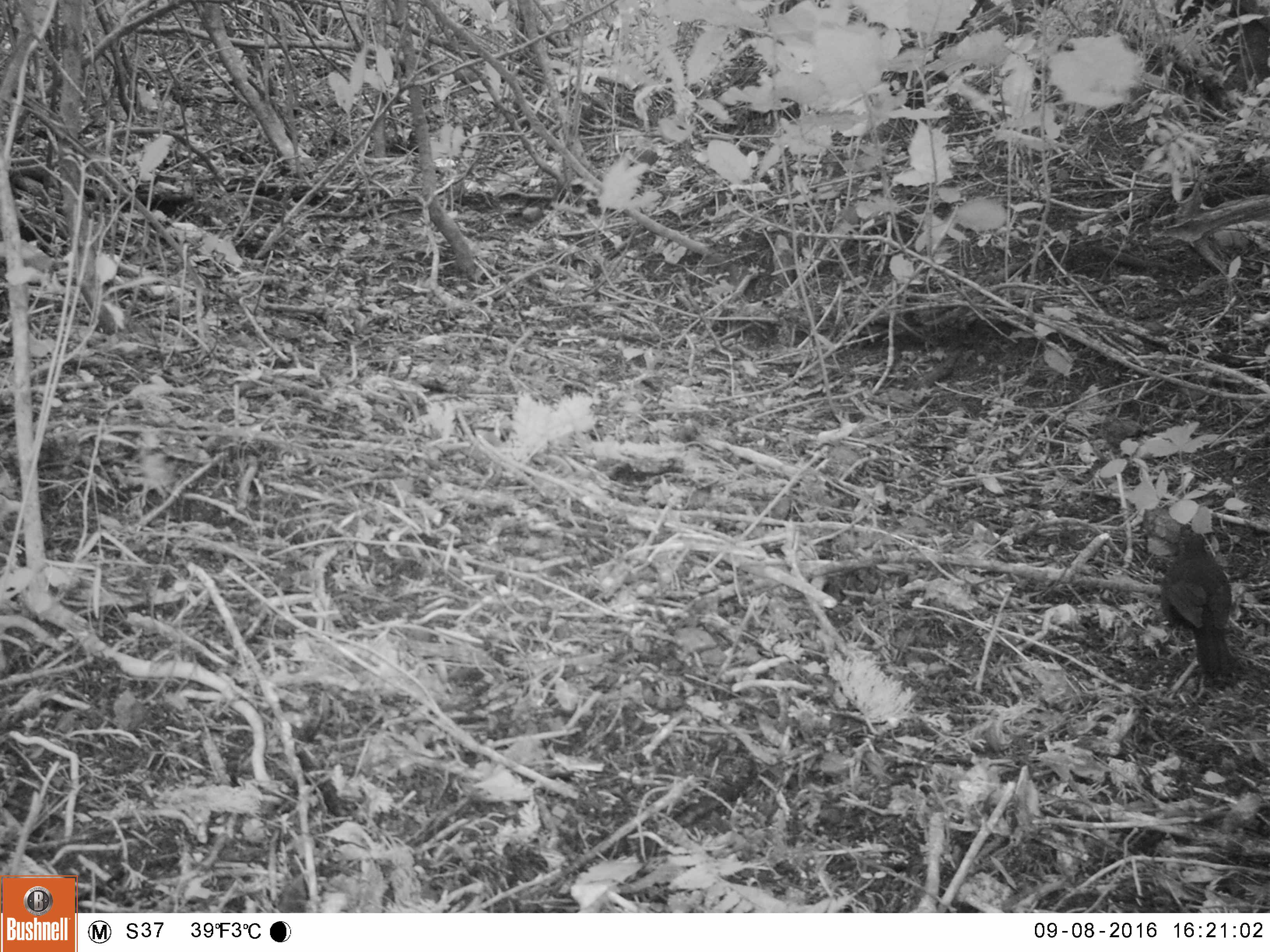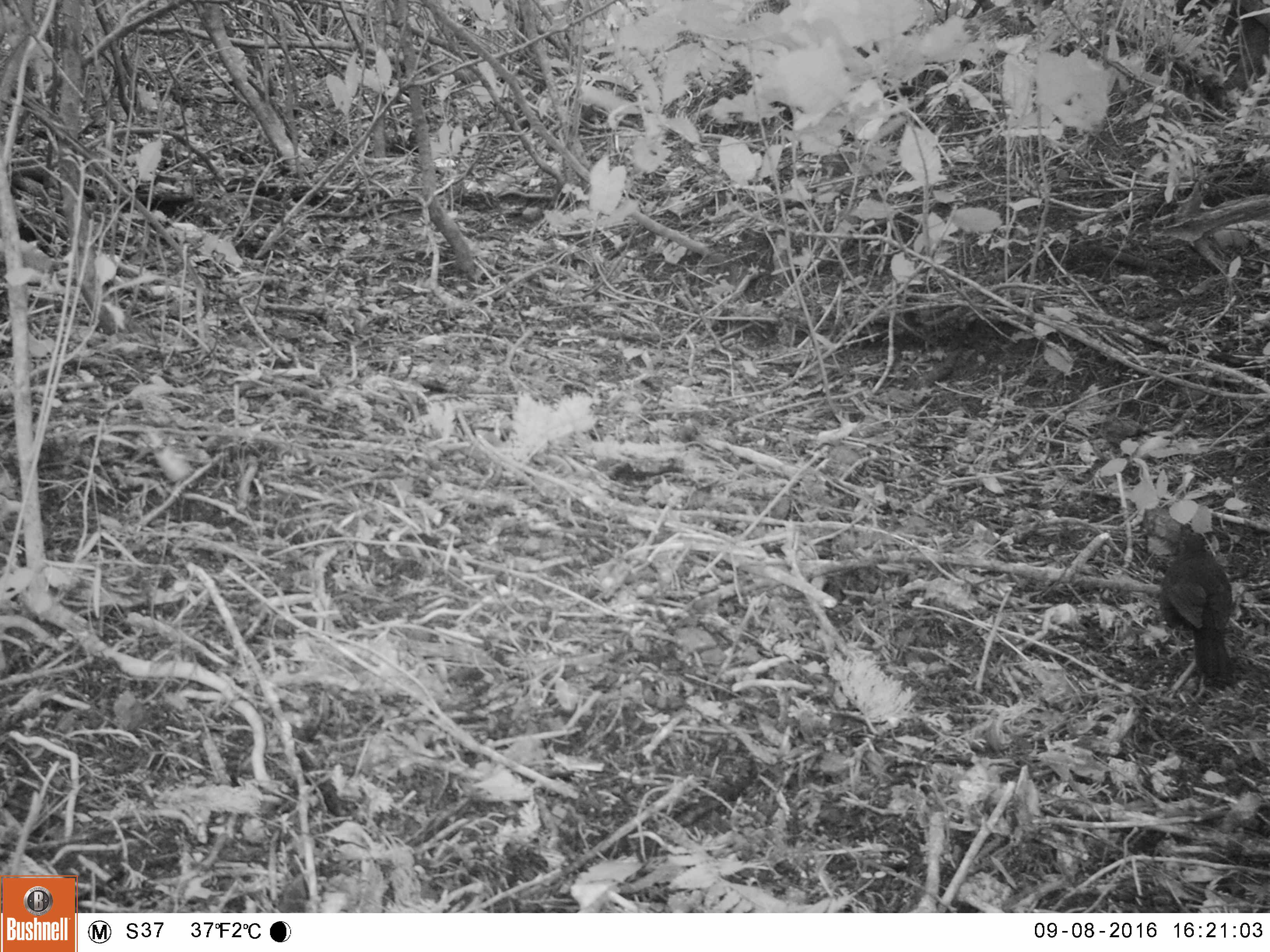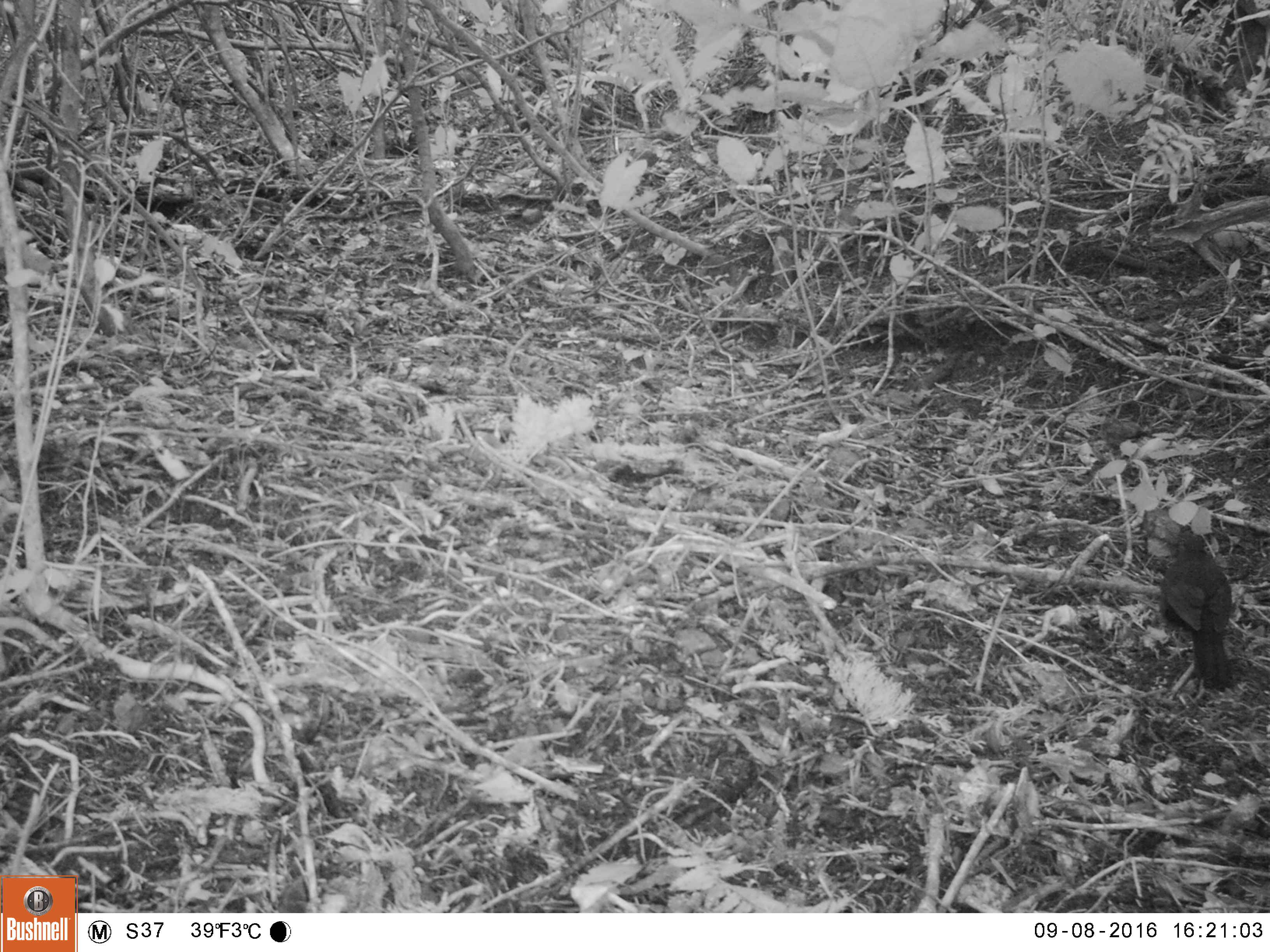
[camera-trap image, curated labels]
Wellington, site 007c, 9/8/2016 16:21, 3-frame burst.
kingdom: Animalia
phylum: Chordata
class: Aves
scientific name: Aves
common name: bird